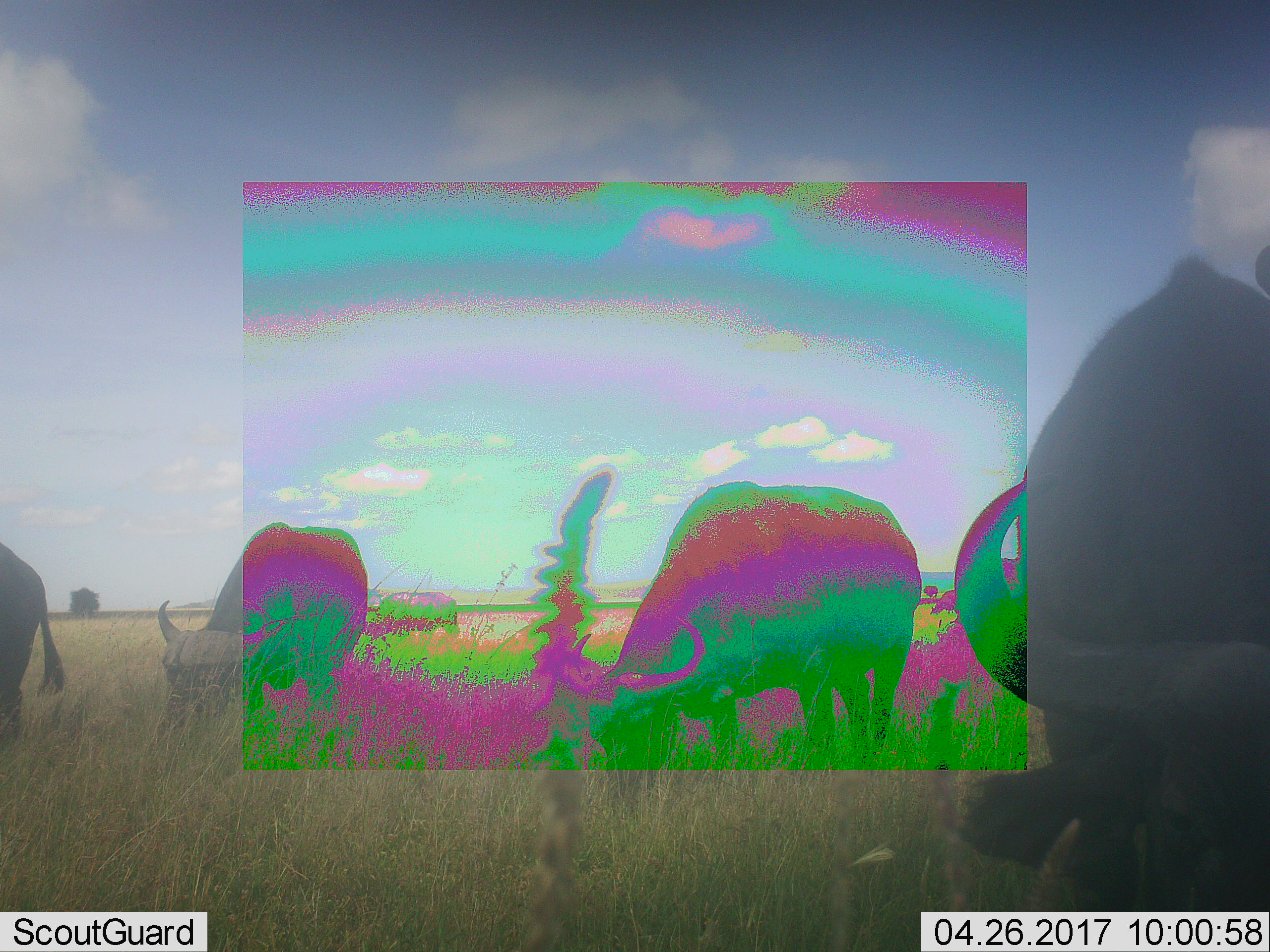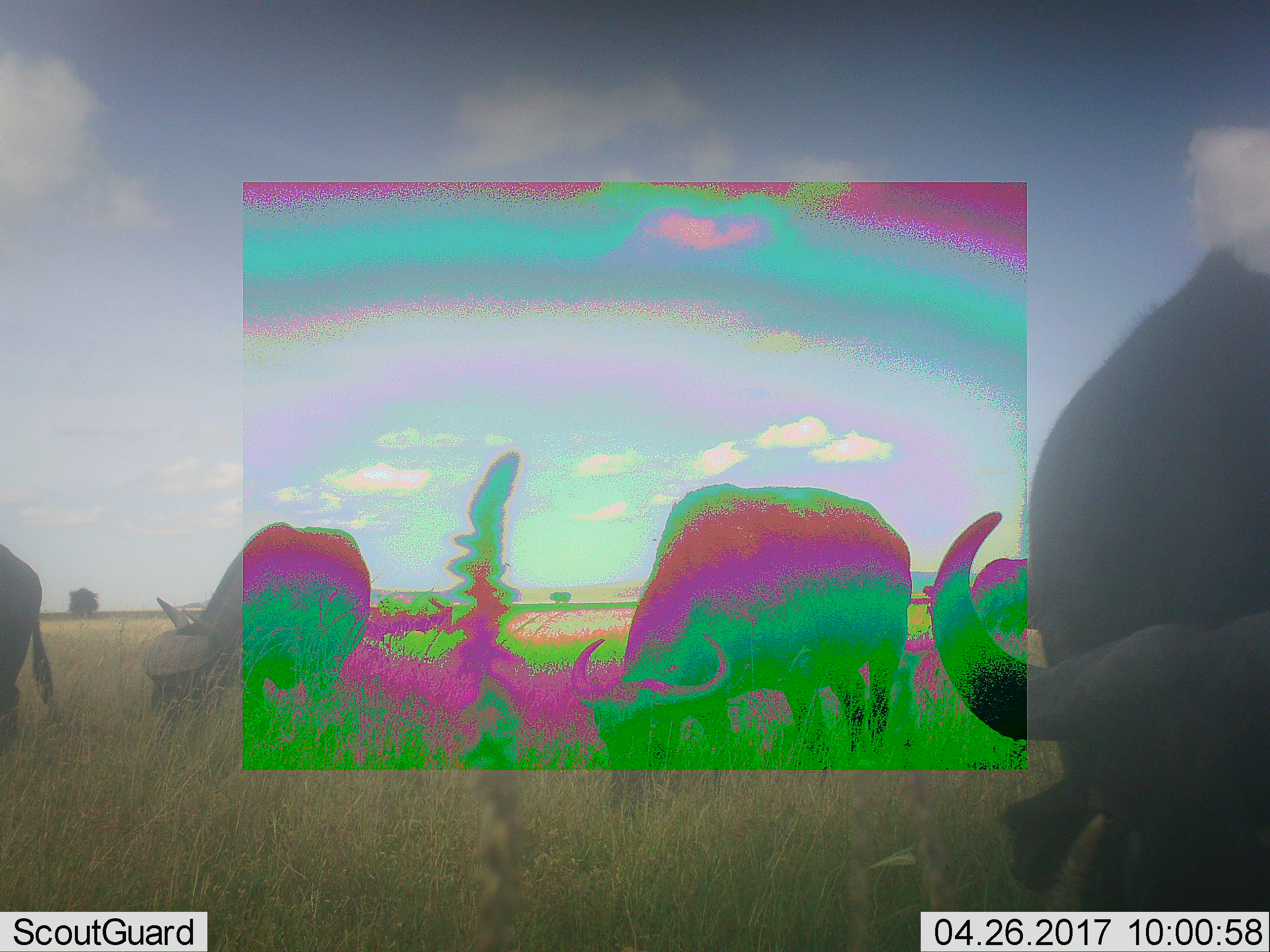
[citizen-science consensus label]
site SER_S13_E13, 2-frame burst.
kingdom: Animalia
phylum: Chordata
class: Mammalia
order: Artiodactyla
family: Bovidae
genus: Syncerus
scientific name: Syncerus caffer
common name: african buffalo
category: buffalo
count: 5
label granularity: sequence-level